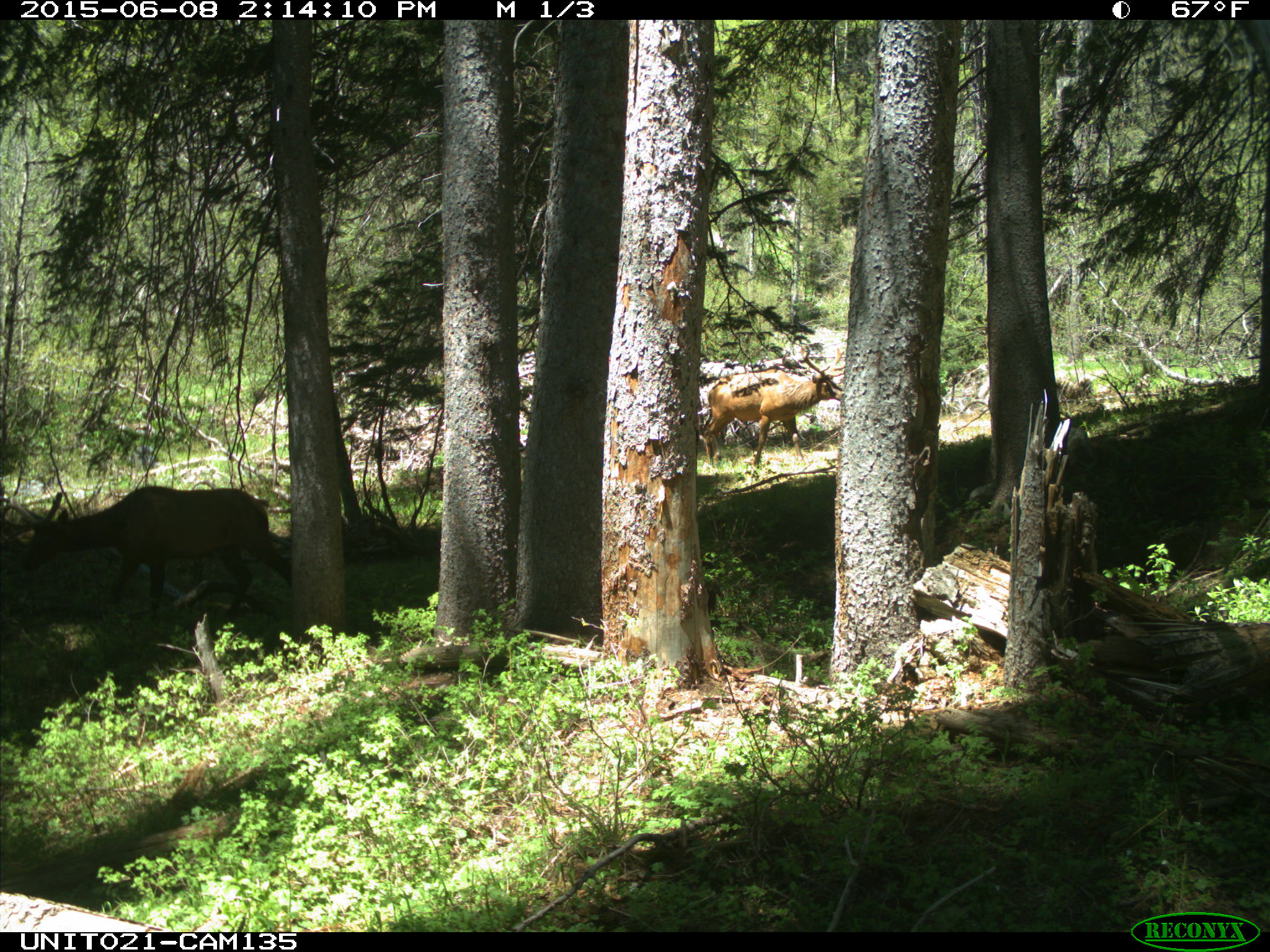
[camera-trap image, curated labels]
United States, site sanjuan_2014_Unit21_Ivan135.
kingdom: Animalia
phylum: Chordata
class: Mammalia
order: Artiodactyla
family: Cervidae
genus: Cervus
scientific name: Cervus elaphus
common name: red deer